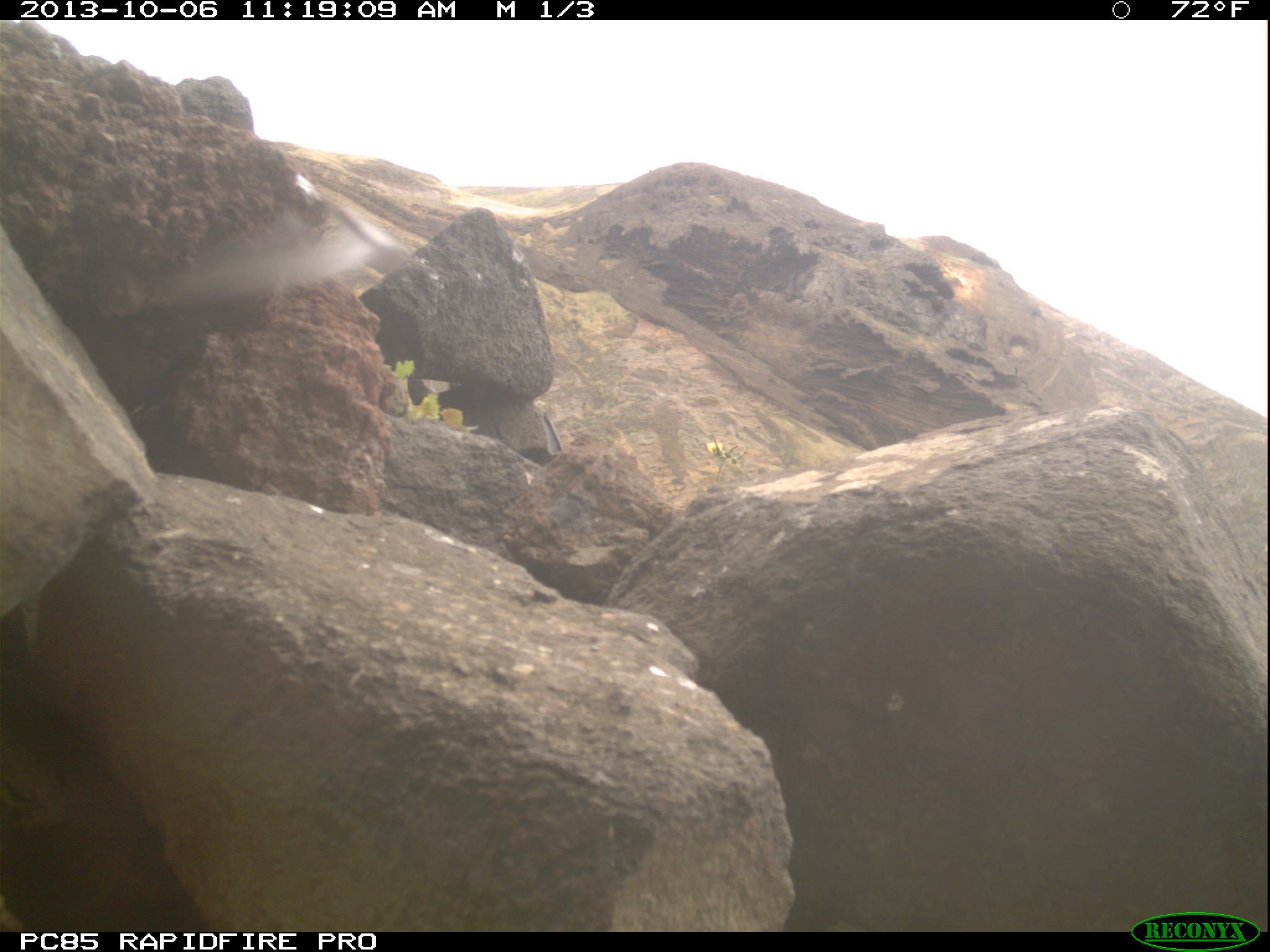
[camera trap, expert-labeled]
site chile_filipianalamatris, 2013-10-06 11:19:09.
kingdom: Animalia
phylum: Chordata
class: Aves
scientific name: Aves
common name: bird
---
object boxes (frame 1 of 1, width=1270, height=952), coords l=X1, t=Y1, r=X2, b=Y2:
bird: l=116, t=191, r=425, b=316